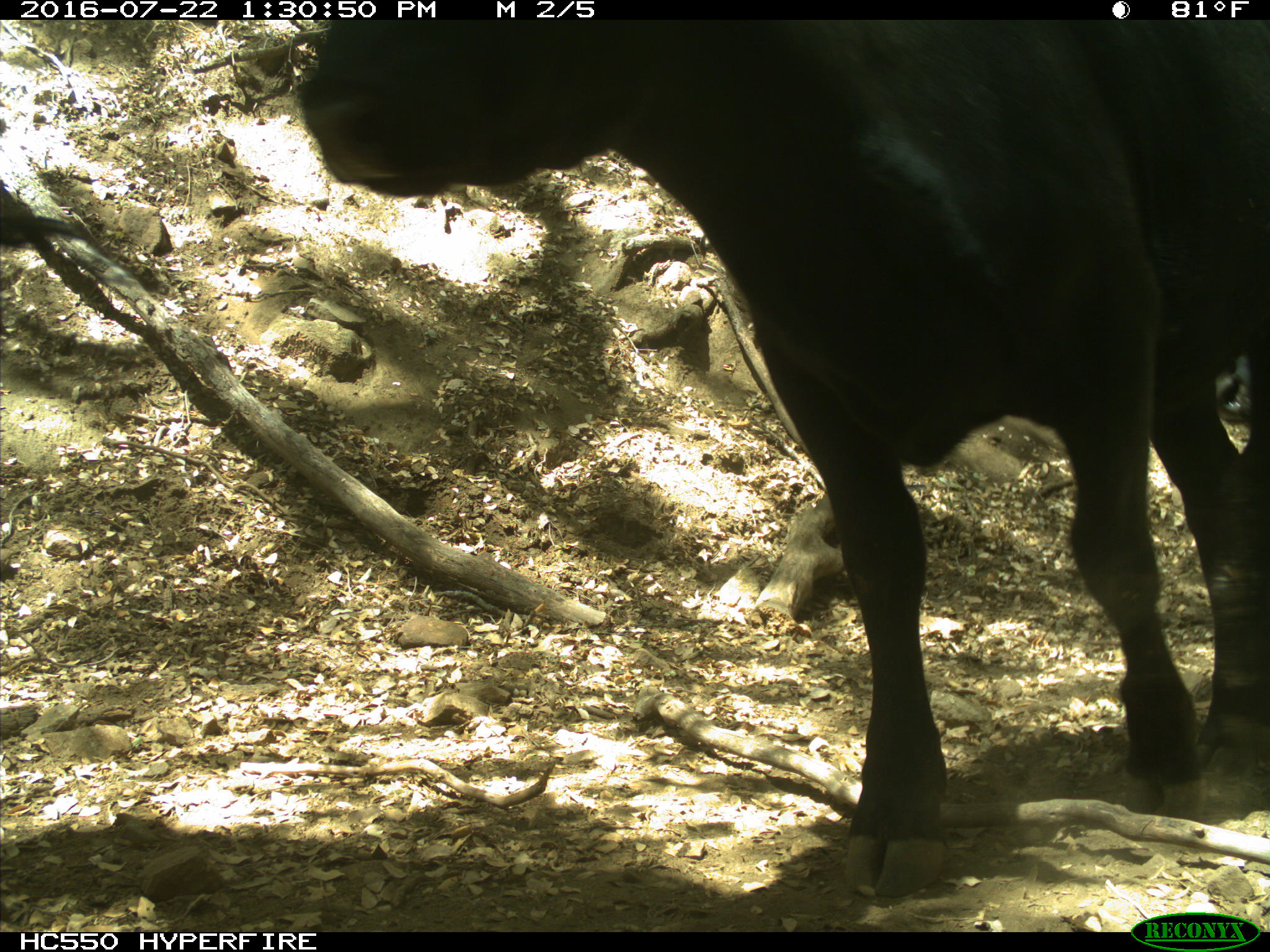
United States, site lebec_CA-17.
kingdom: Animalia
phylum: Chordata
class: Mammalia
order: Artiodactyla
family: Bovidae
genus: Bos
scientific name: Bos taurus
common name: domestic cow